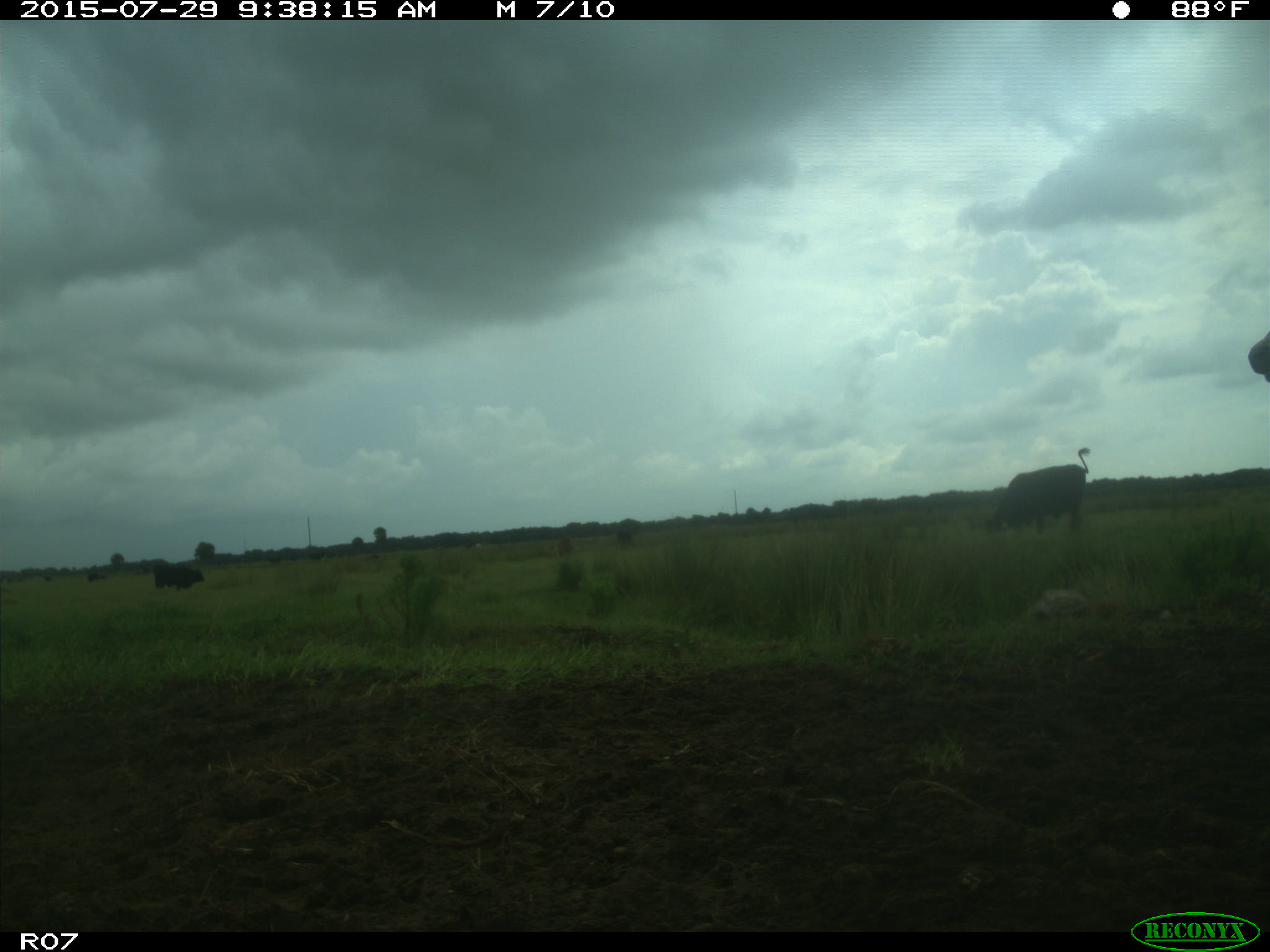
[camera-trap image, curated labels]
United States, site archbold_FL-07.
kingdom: Animalia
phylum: Chordata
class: Mammalia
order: Artiodactyla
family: Bovidae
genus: Bos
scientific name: Bos taurus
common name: domestic cow